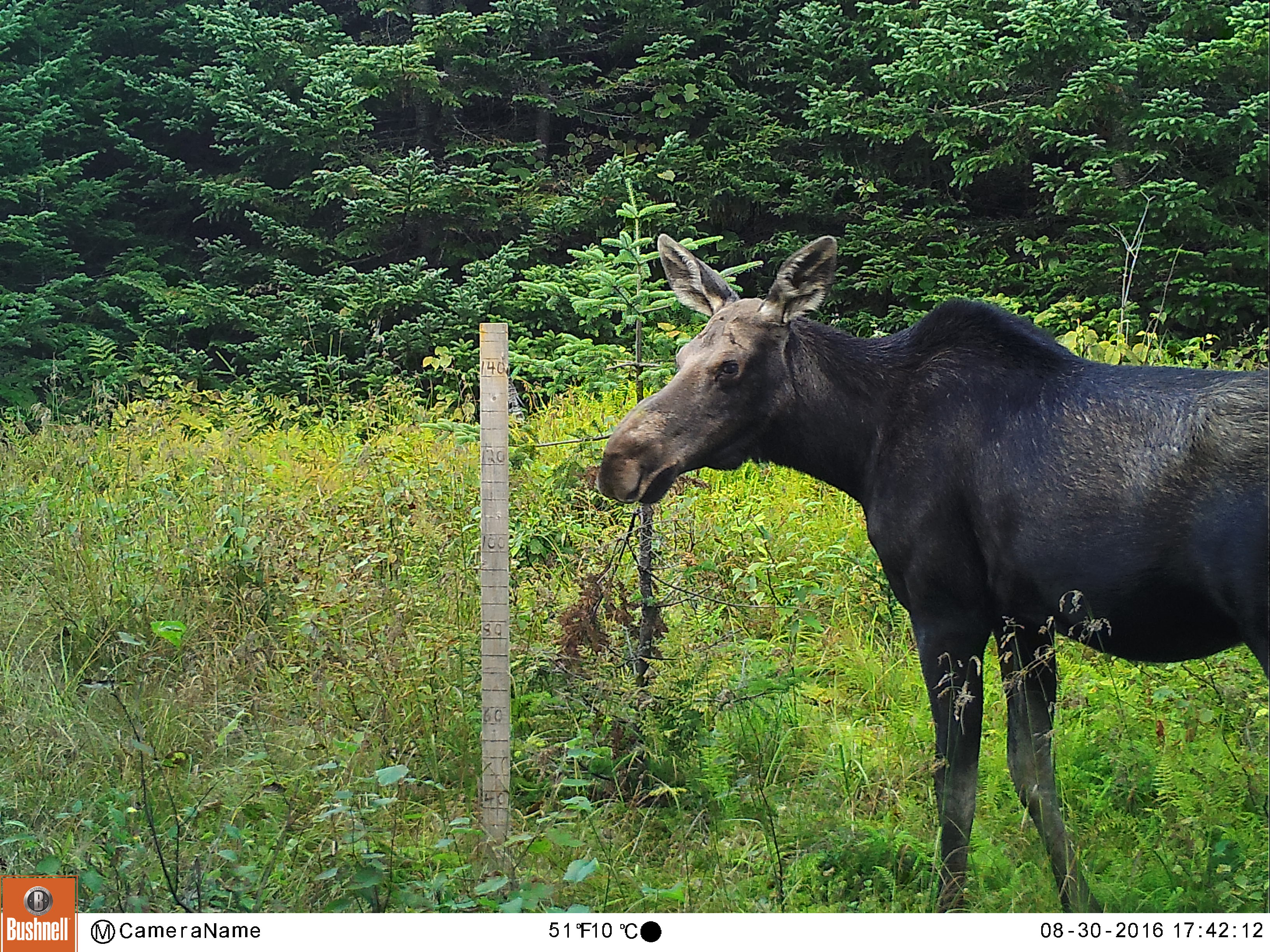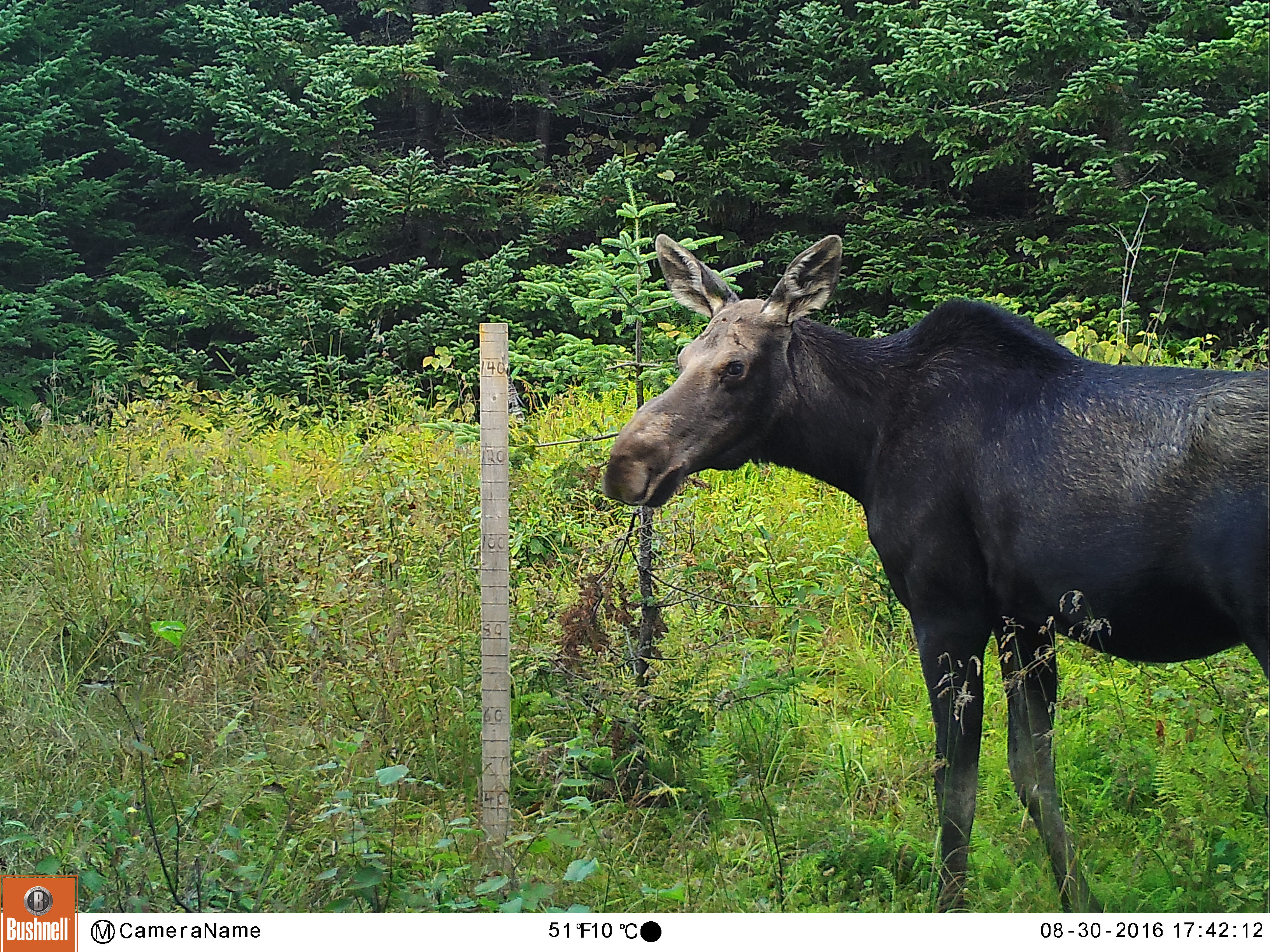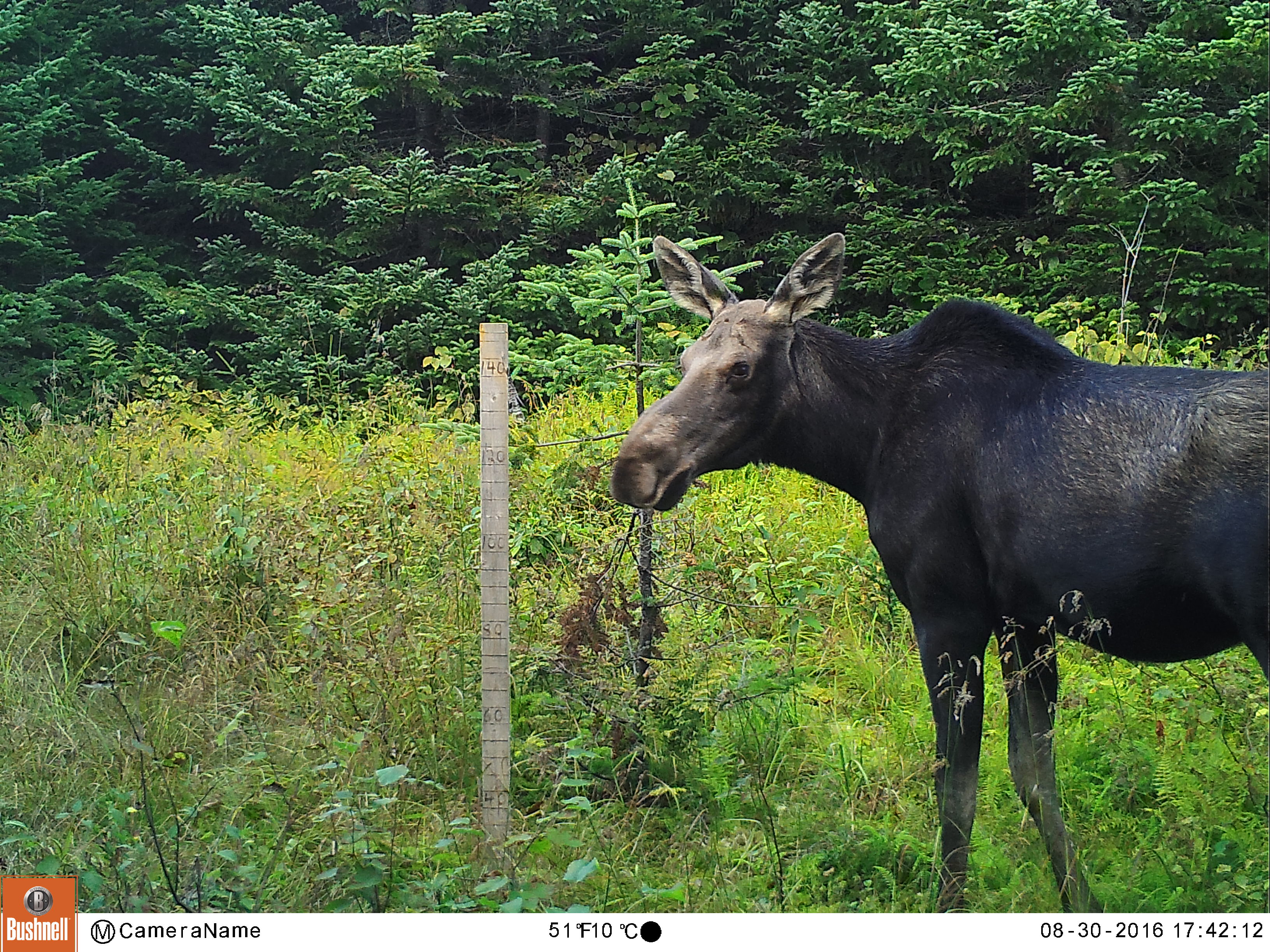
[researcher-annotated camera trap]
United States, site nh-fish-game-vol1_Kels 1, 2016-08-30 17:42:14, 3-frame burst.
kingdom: Animalia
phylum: Chordata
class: Mammalia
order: Artiodactyla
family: Cervidae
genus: Alces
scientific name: Alces alces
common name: moose